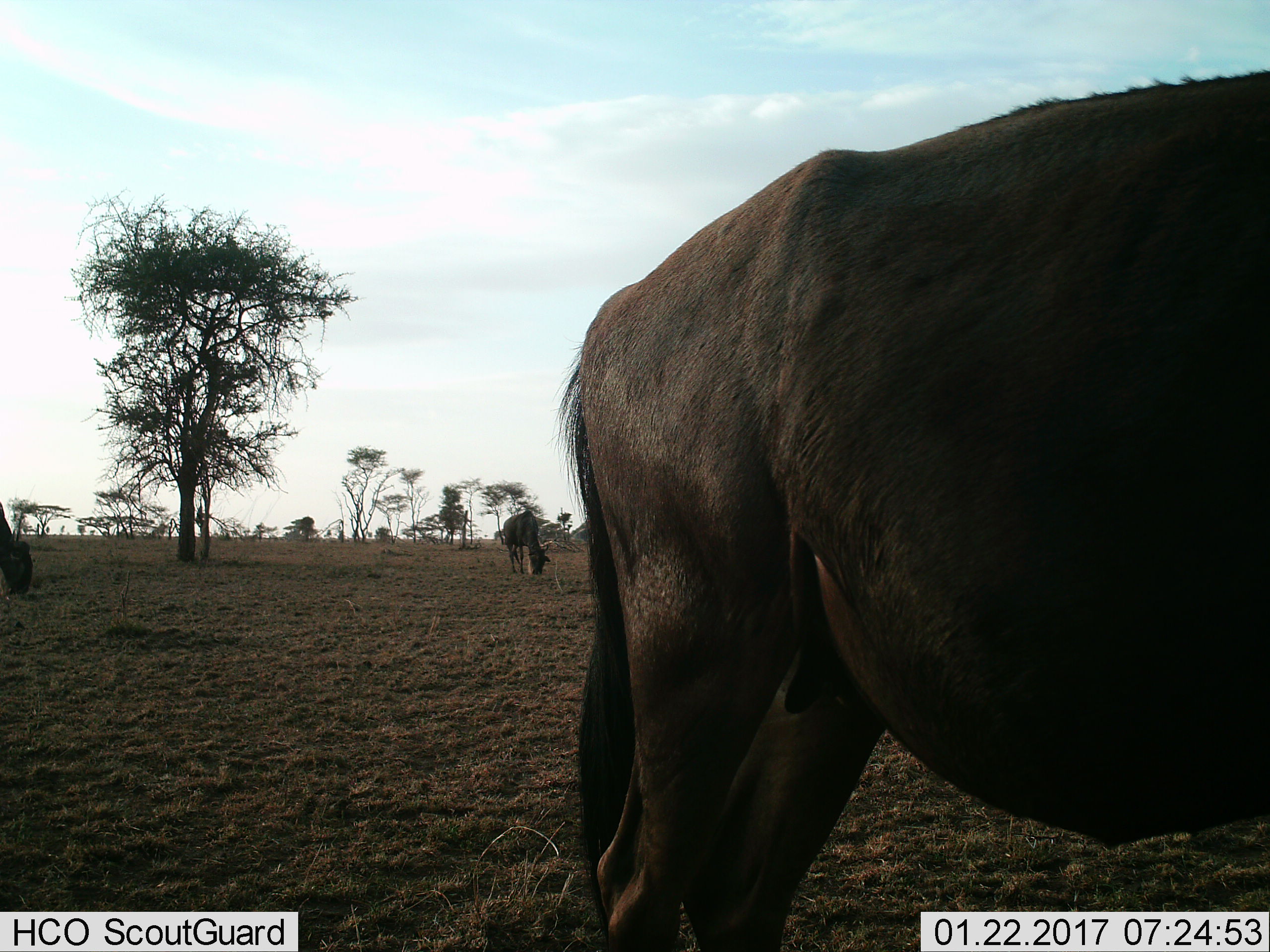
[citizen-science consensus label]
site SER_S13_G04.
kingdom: Animalia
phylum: Chordata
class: Mammalia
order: Artiodactyla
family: Bovidae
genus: Connochaetes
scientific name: Connochaetes taurinus taurinus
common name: blue wildebeest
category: wildebeestblue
Wildebeestblue (blue wildebeest) (Connochaetes taurinus taurinus), count 3. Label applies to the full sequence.